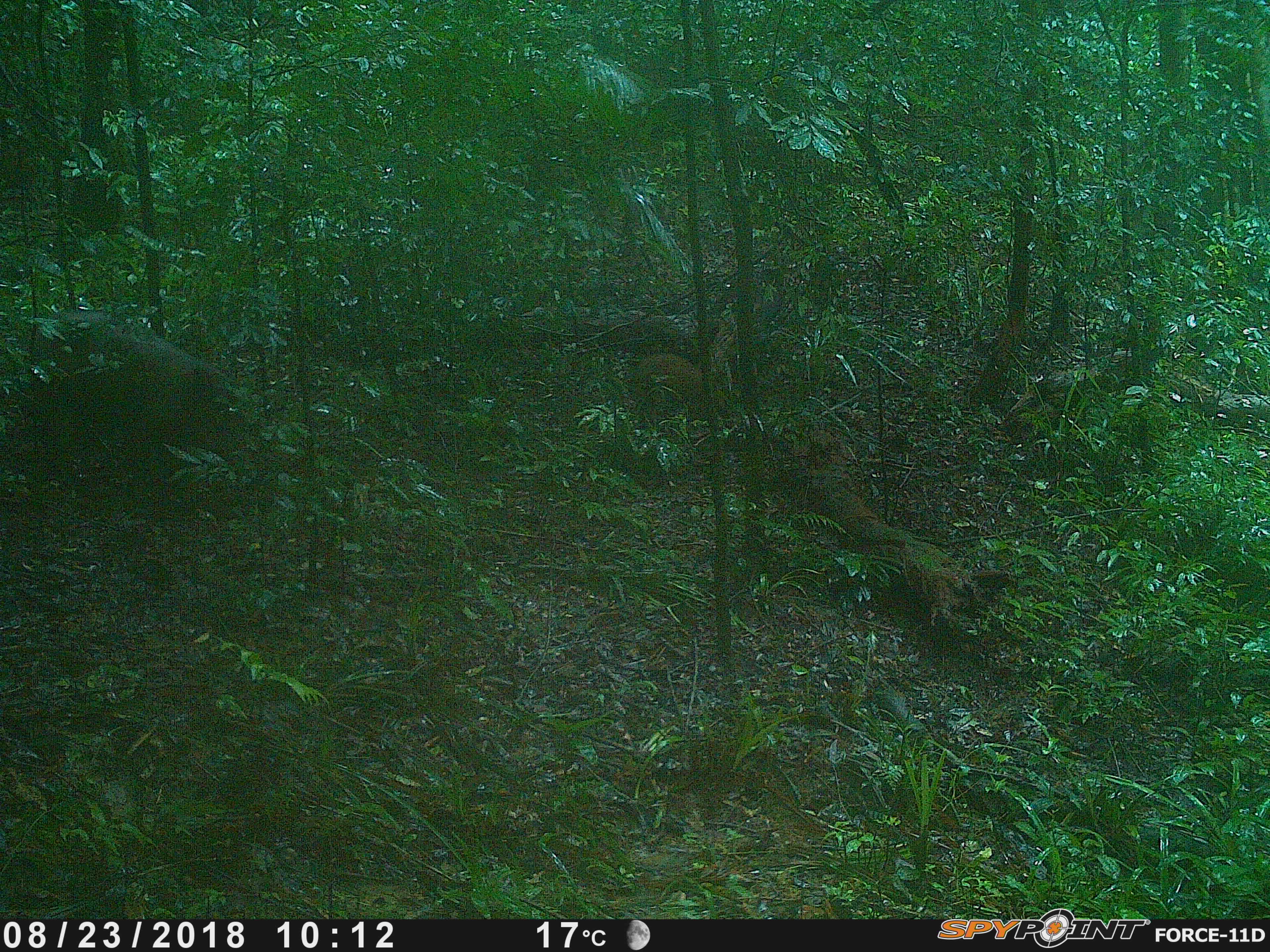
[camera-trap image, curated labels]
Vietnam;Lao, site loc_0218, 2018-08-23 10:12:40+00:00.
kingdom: Animalia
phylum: Chordata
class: Mammalia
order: Artiodactyla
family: Suidae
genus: Sus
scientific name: Sus scrofa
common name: eurasian wild pig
Eurasian wild pig (Sus scrofa). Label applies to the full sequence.